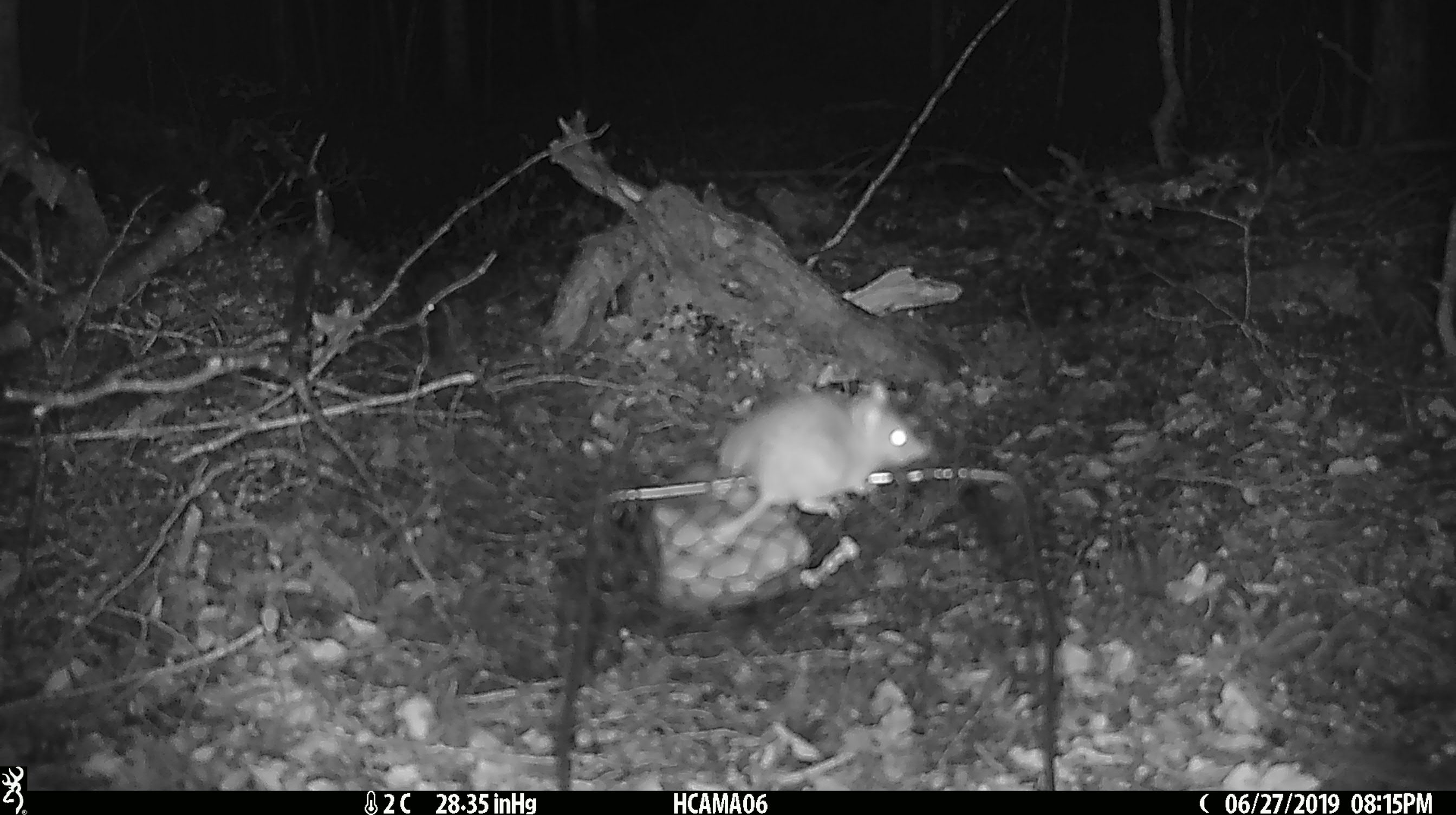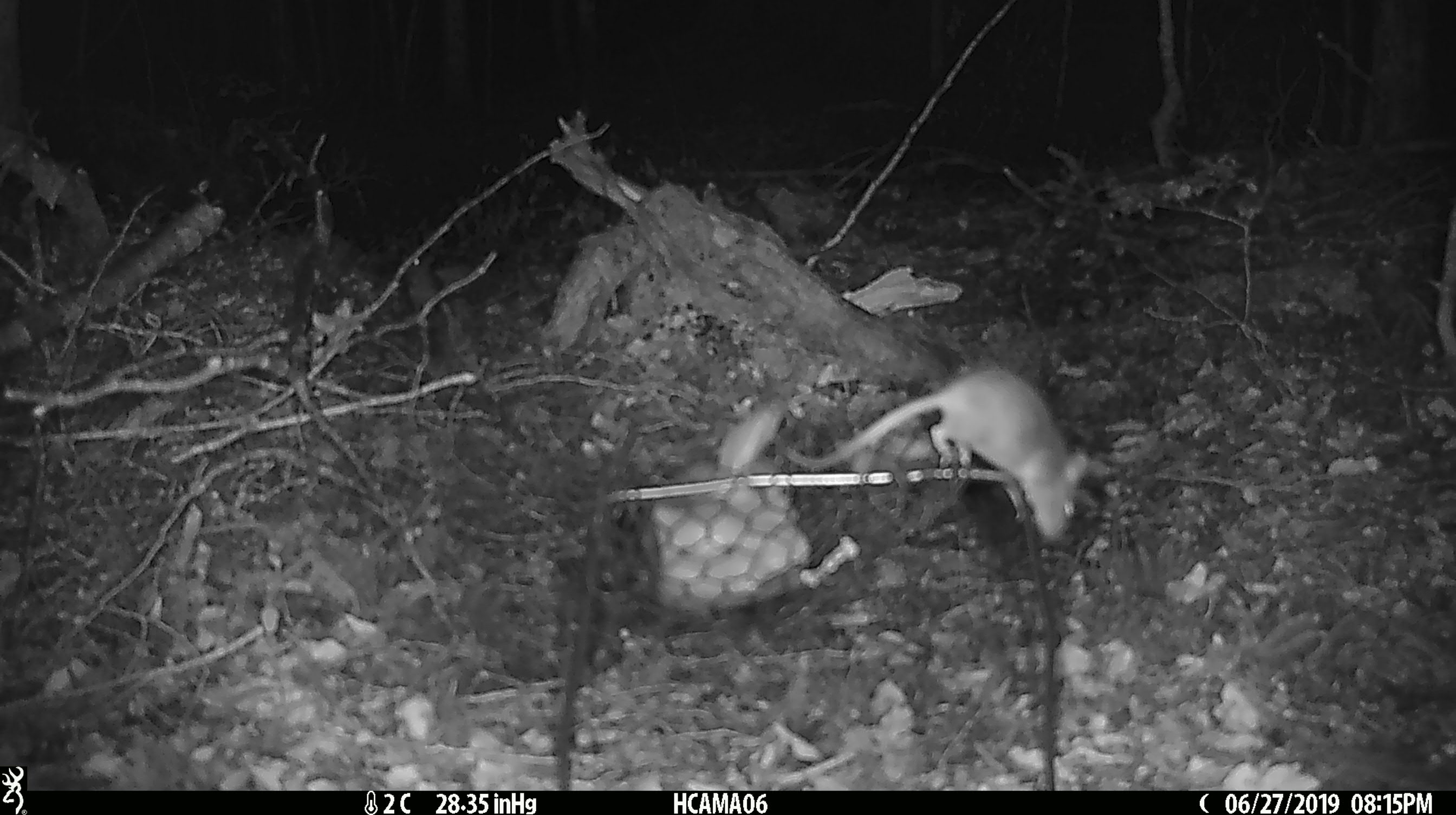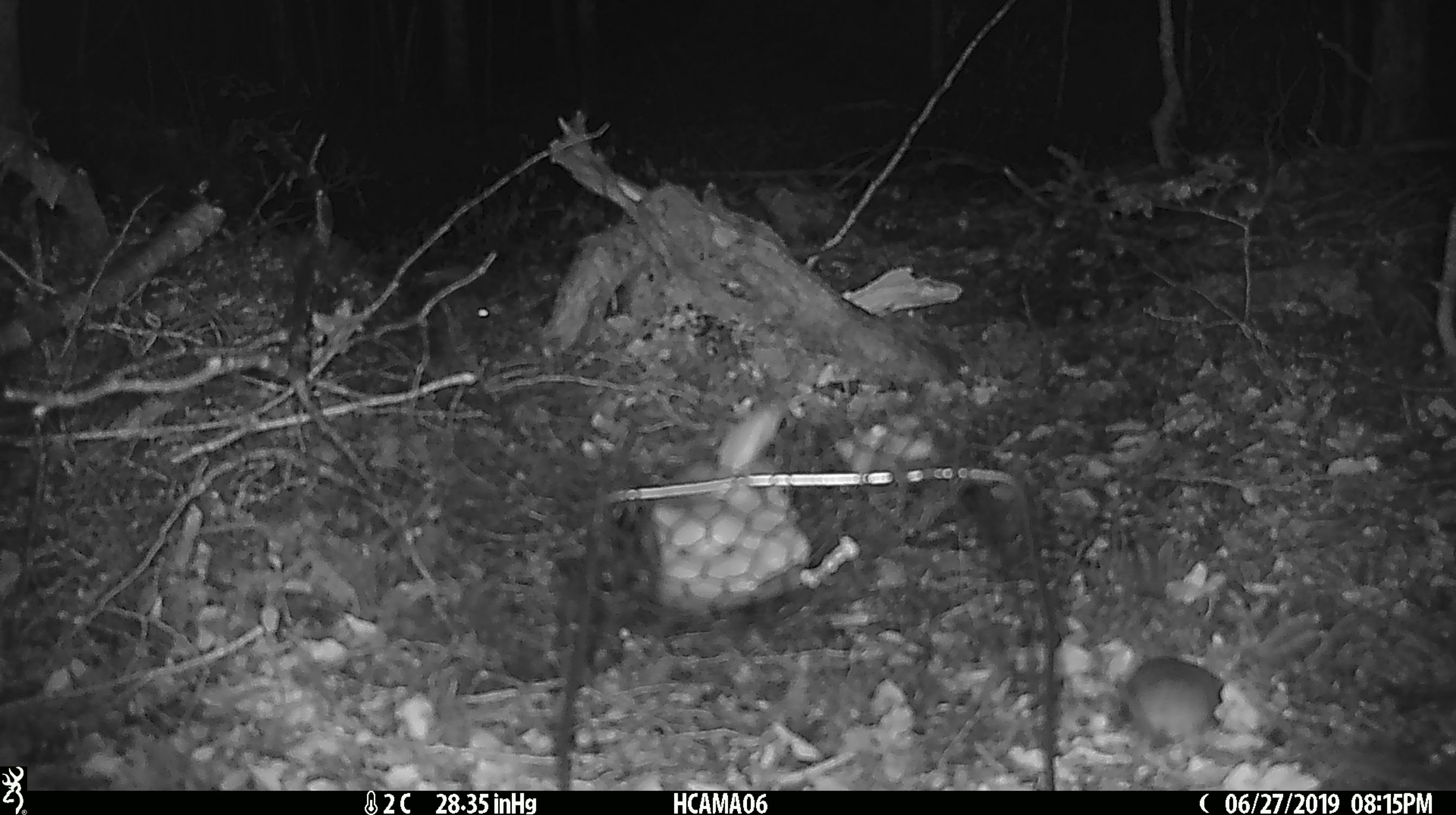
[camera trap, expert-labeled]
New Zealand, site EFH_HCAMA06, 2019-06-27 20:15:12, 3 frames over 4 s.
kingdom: Animalia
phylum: Chordata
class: Mammalia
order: Rodentia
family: Muridae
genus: Mus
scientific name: Mus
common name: mouse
Mouse (Mus).